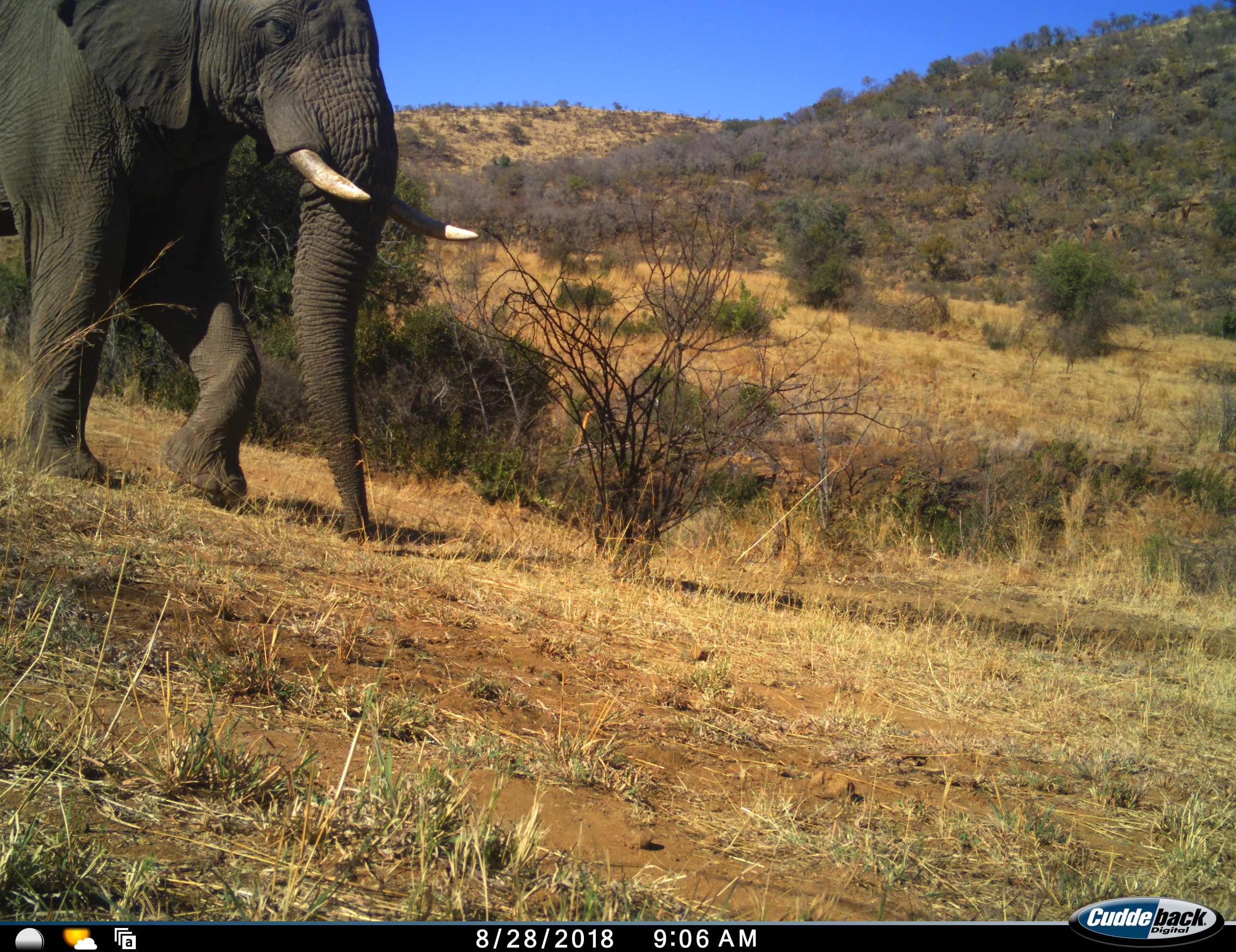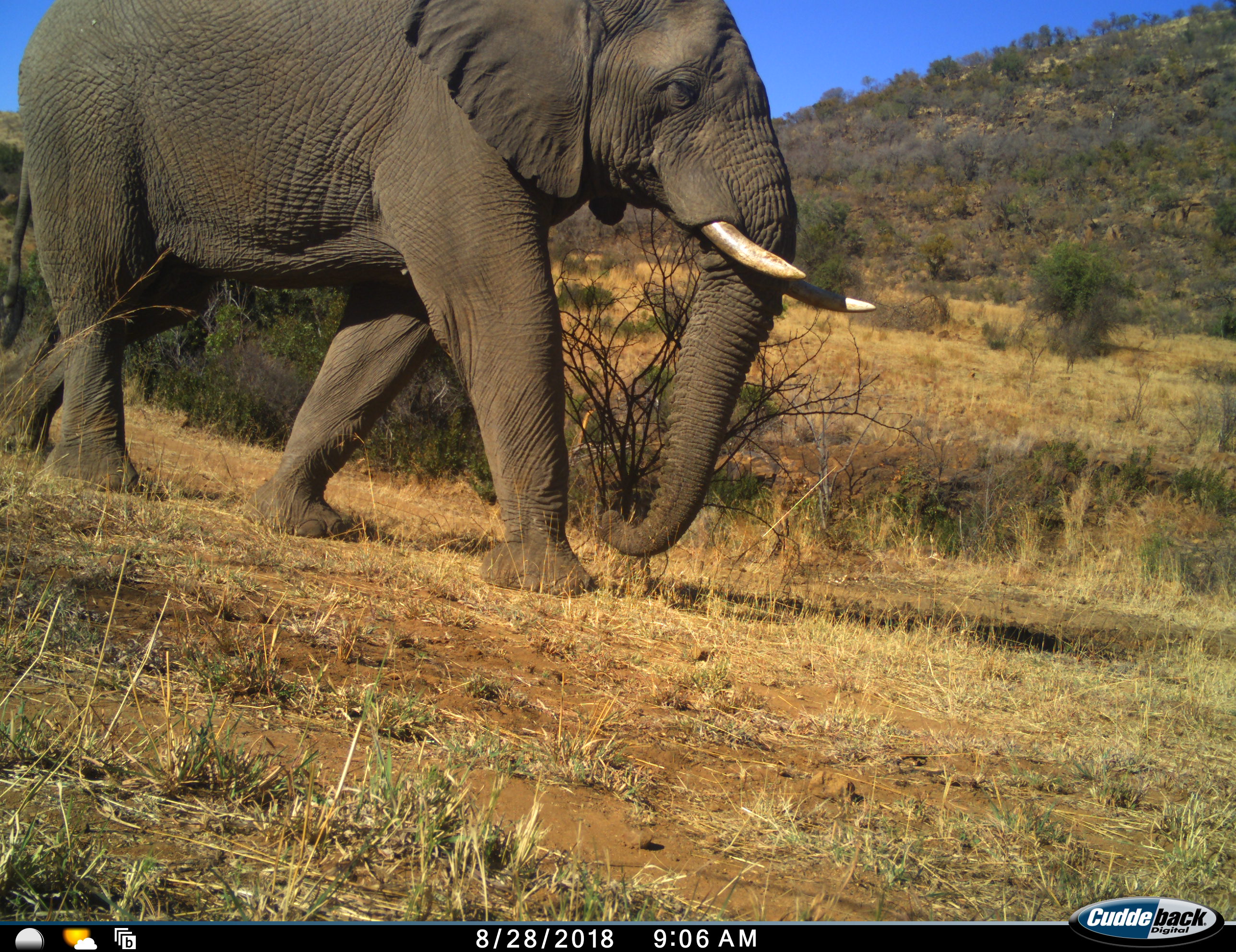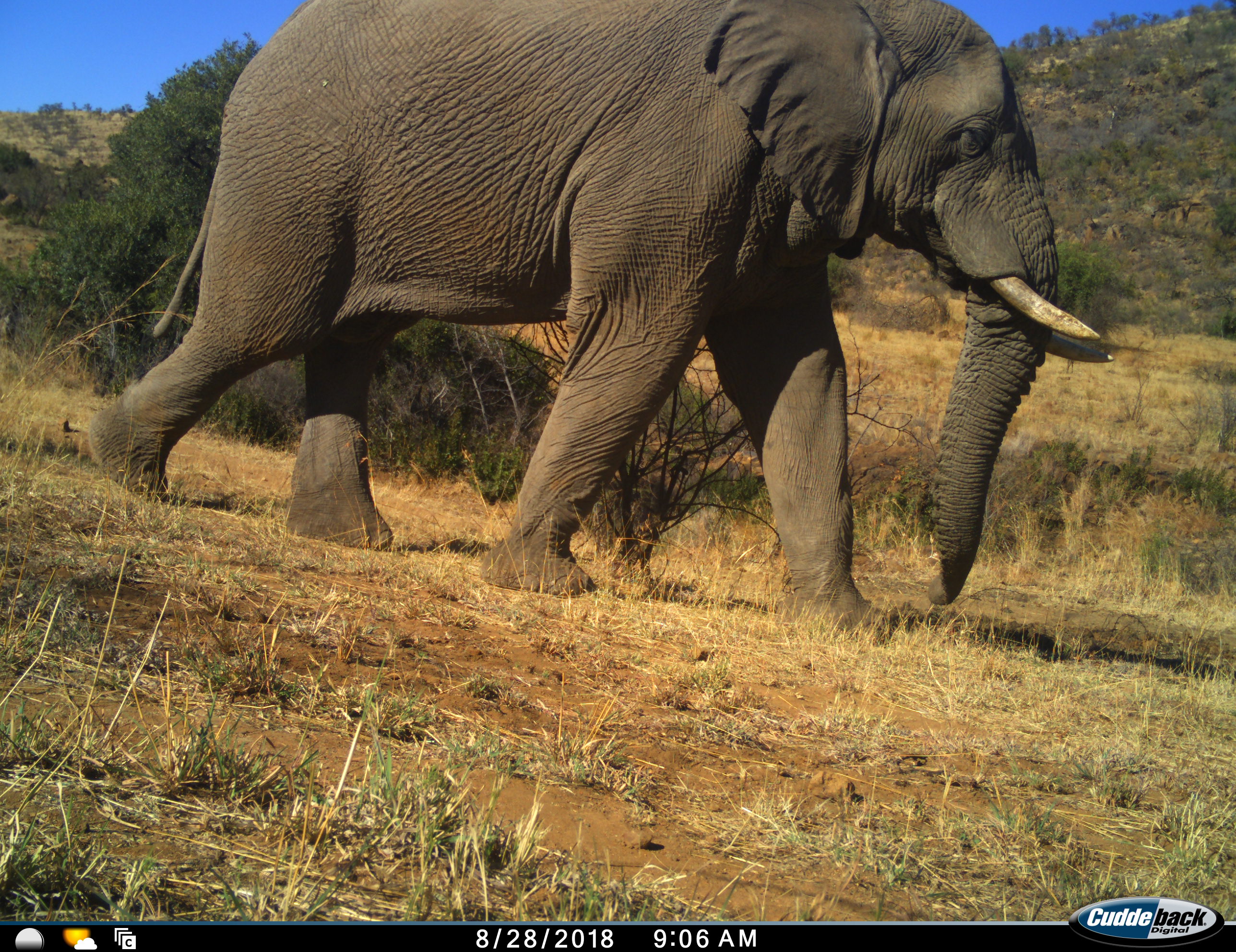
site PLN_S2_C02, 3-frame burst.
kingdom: Animalia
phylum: Chordata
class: Mammalia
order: Proboscidea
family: Elephantidae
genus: Loxodonta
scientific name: Loxodonta africana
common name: african bush elephant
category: elephant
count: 1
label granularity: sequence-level